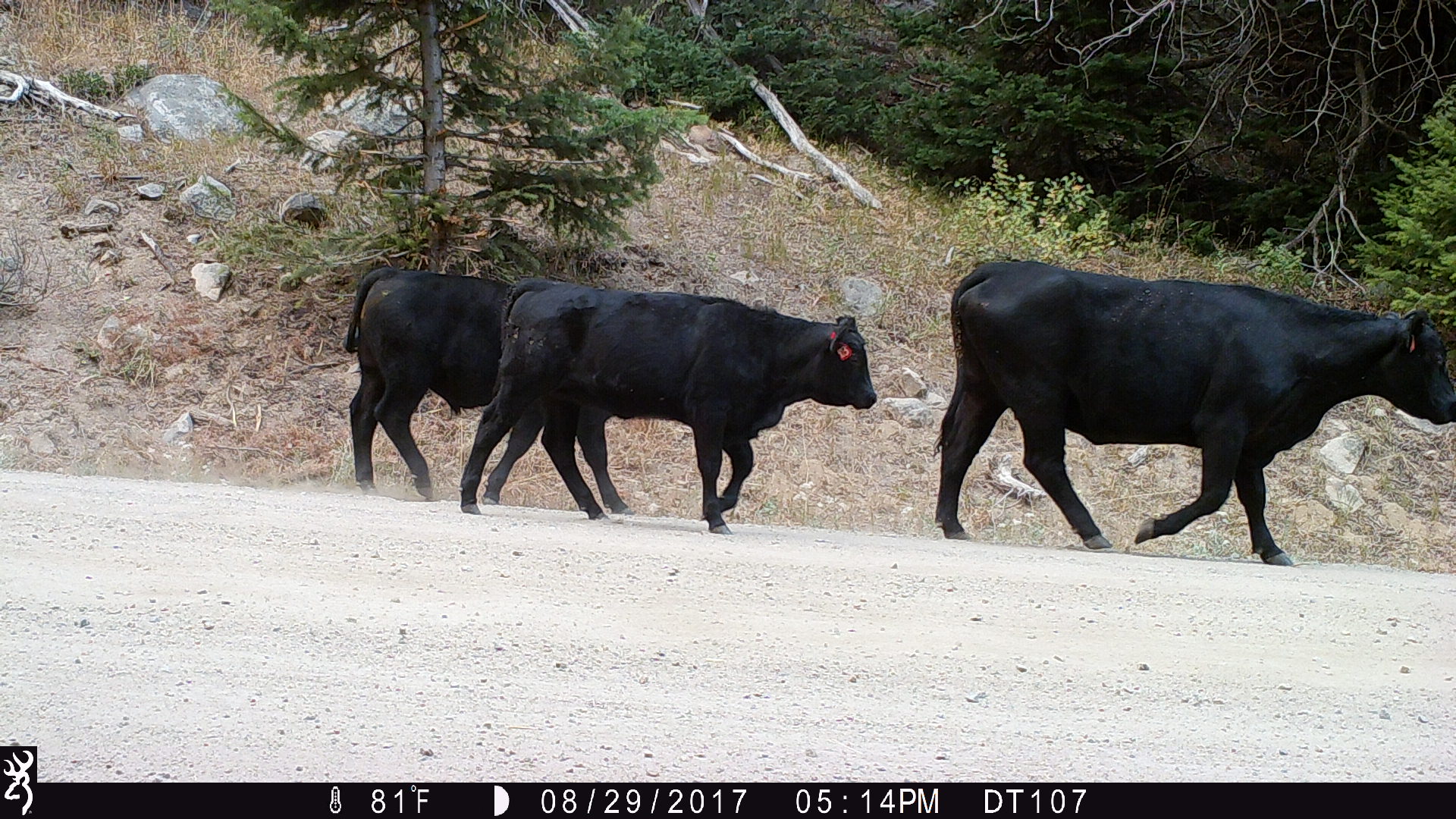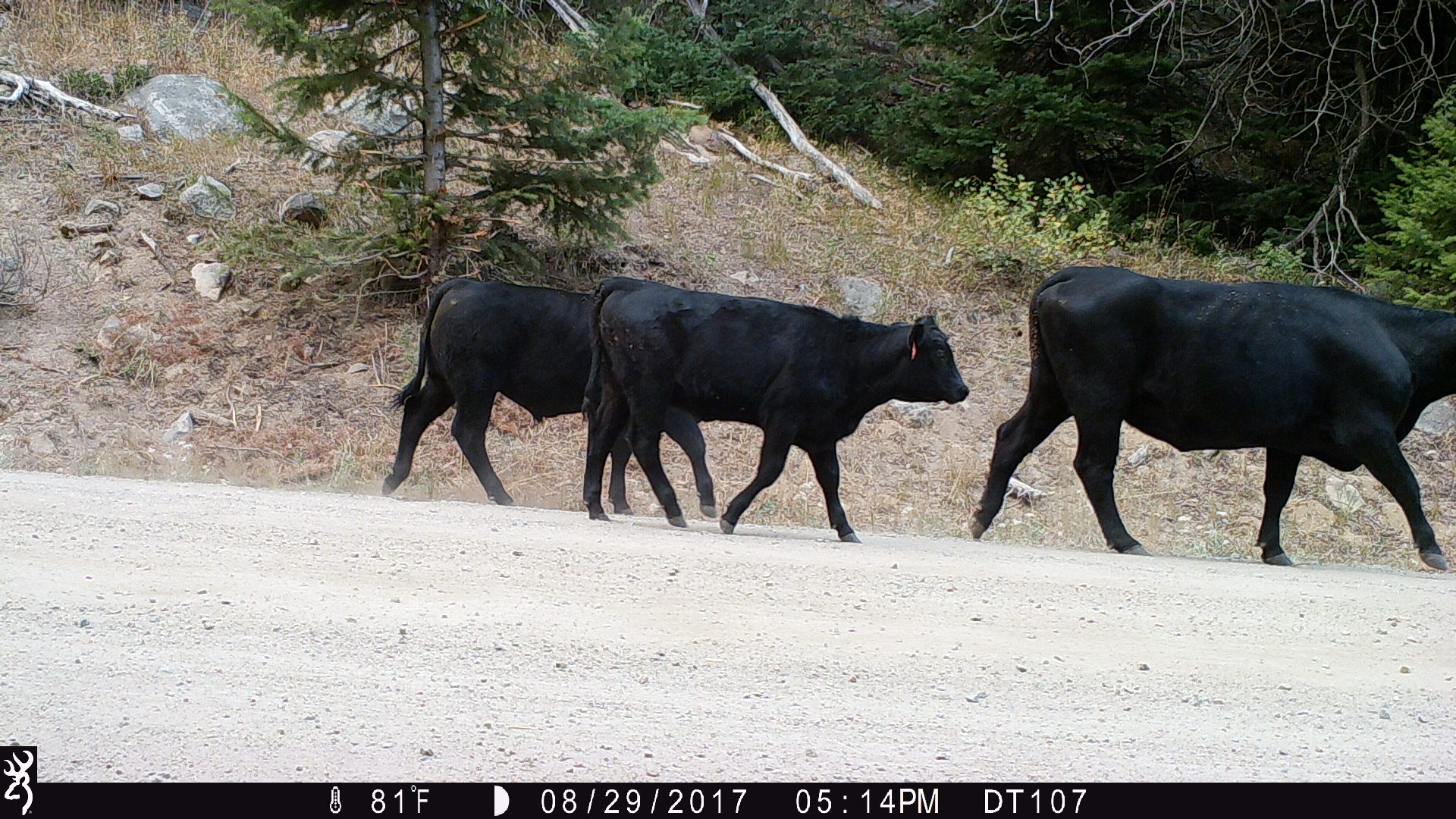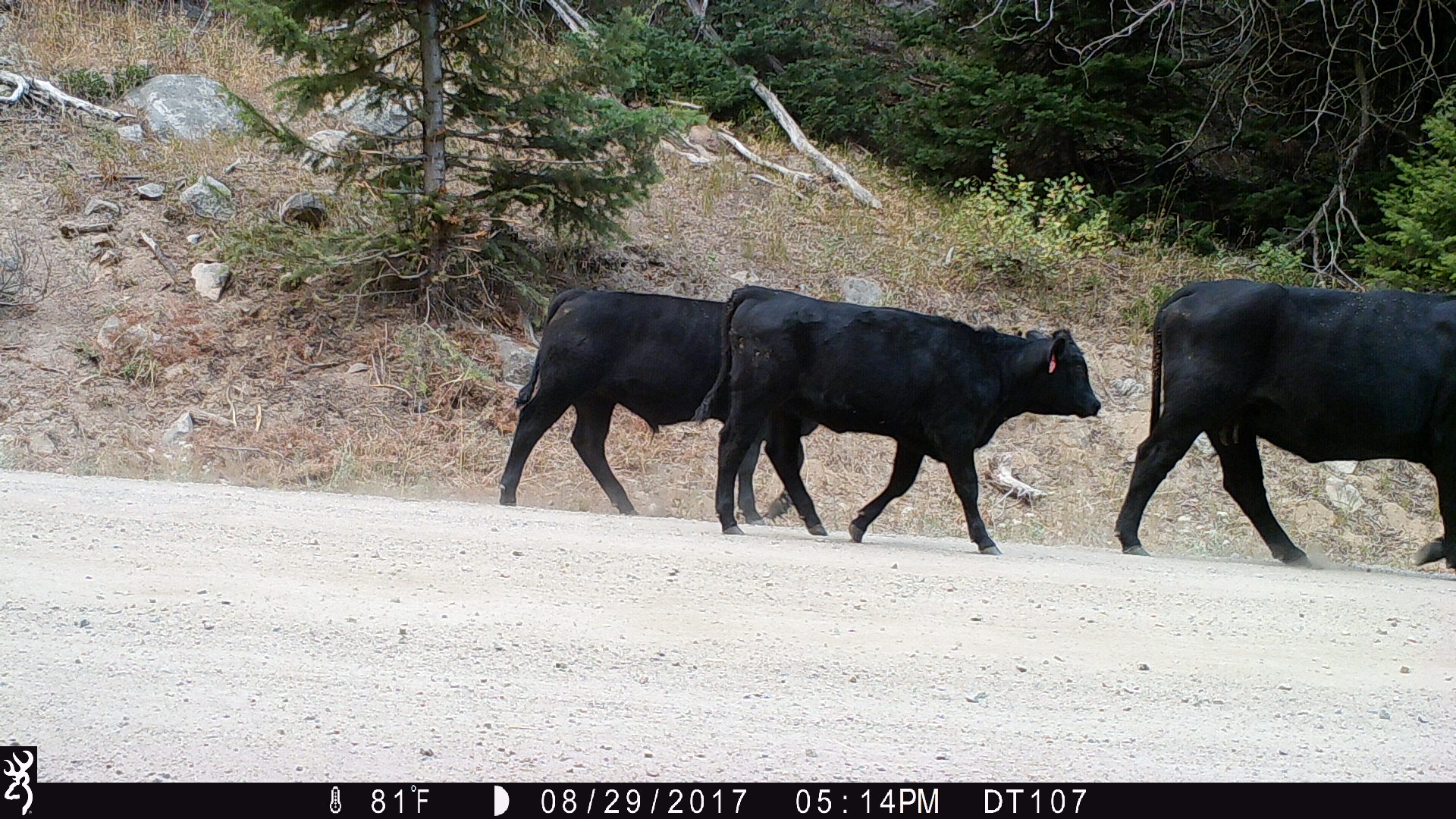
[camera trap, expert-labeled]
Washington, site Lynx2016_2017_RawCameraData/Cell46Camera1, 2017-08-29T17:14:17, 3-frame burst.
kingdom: Animalia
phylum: Chordata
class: Mammalia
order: Artiodactyla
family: Bovidae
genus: Bos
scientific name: Bos taurus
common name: domestic cattle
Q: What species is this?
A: Domestic cattle (Bos taurus).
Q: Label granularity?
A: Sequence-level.